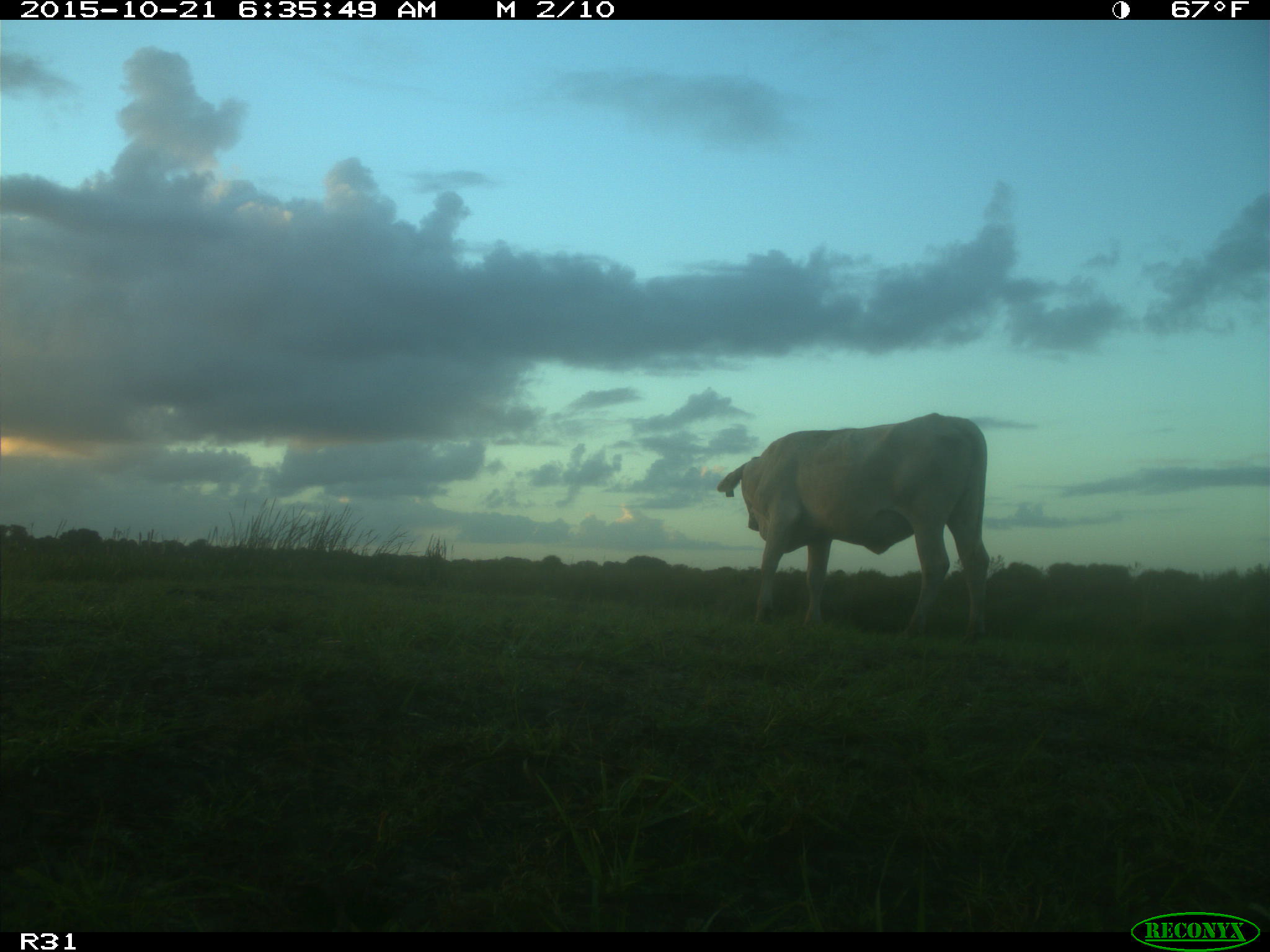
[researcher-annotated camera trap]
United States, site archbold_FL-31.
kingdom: Animalia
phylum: Chordata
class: Mammalia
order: Artiodactyla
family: Bovidae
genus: Bos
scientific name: Bos taurus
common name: domestic cow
Bos taurus (domestic cow).